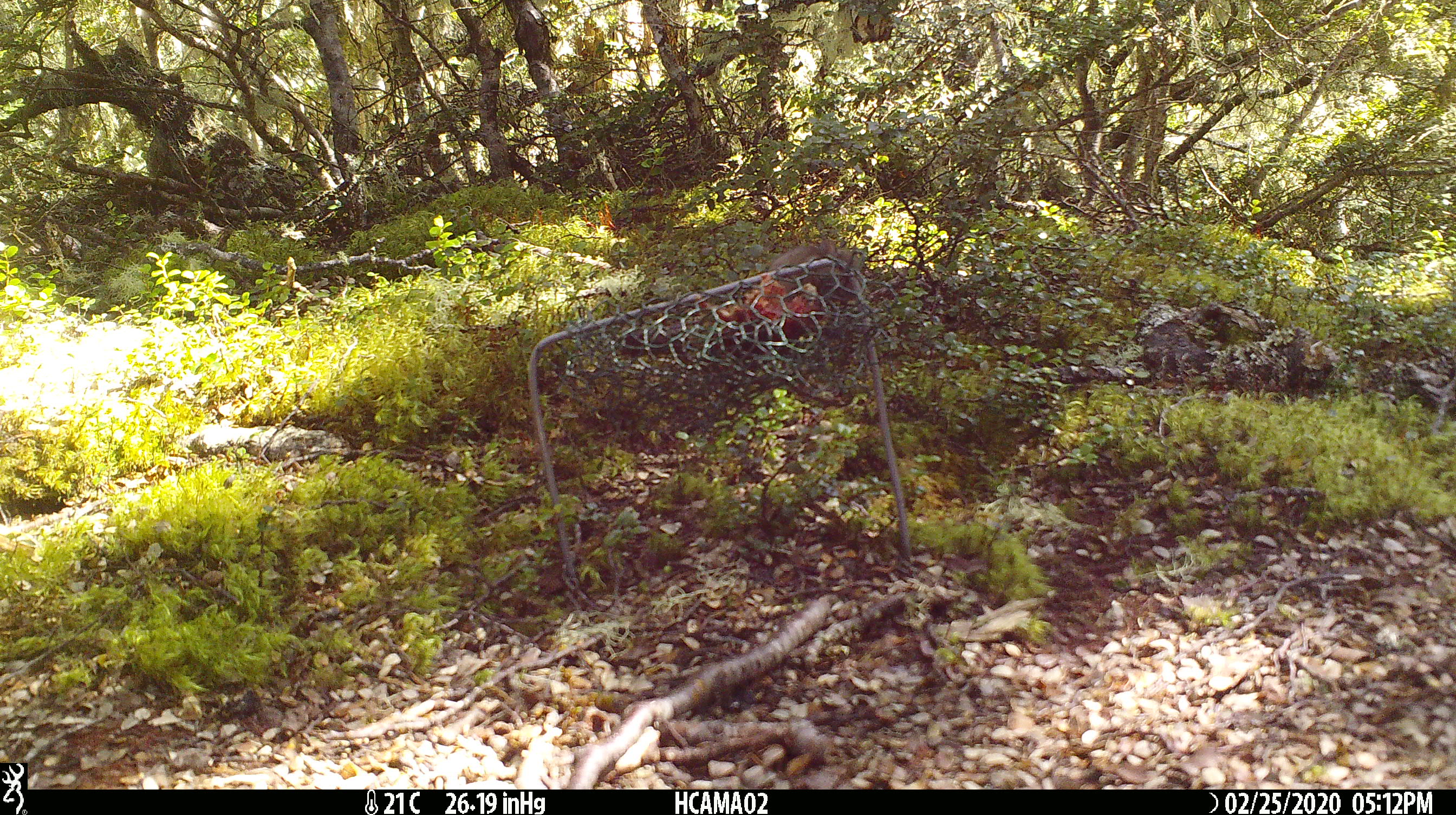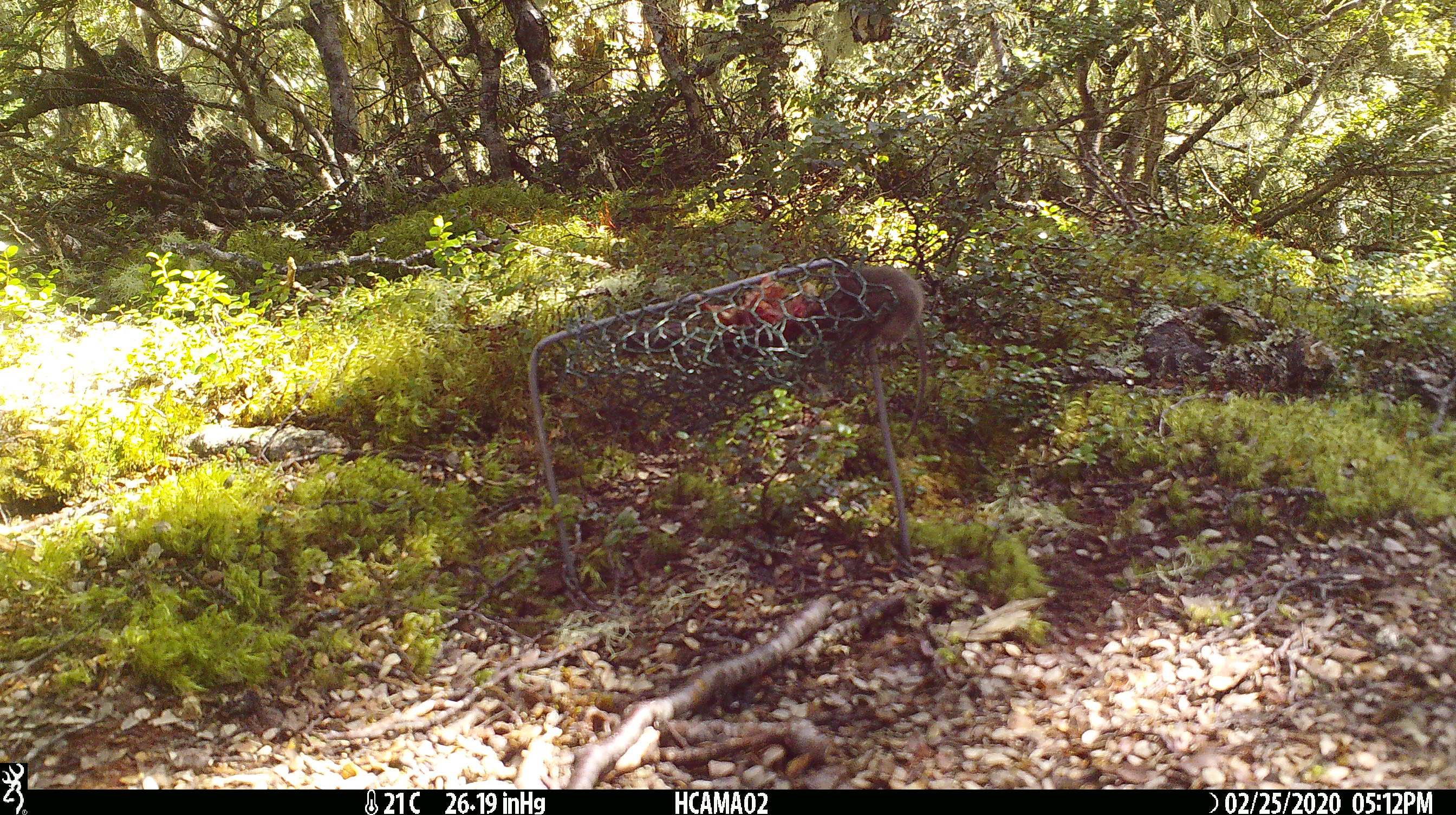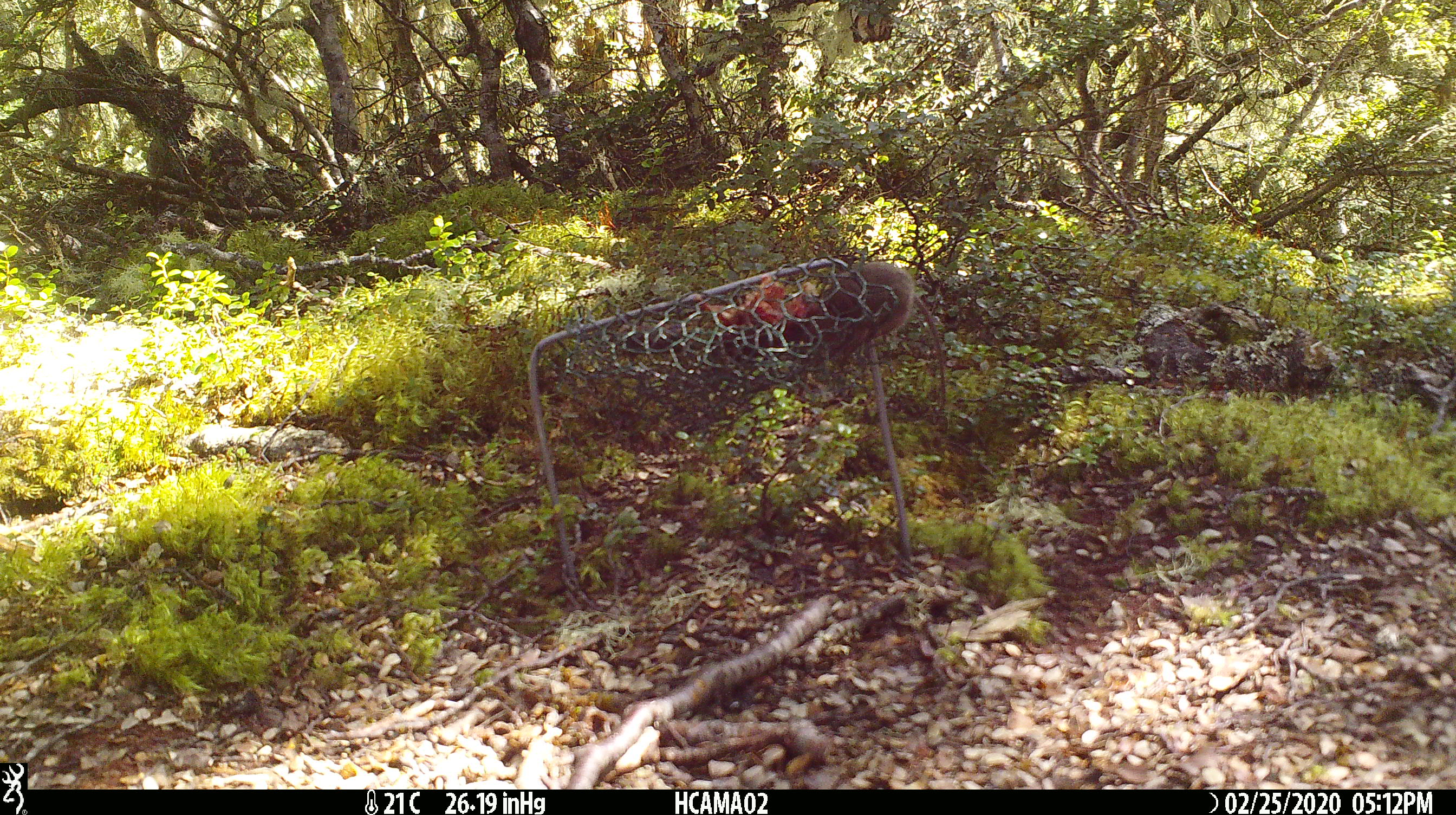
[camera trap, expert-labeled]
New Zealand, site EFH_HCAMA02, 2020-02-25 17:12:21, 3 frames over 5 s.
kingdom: Animalia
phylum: Chordata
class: Mammalia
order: Rodentia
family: Muridae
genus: Mus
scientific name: Mus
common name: mouse